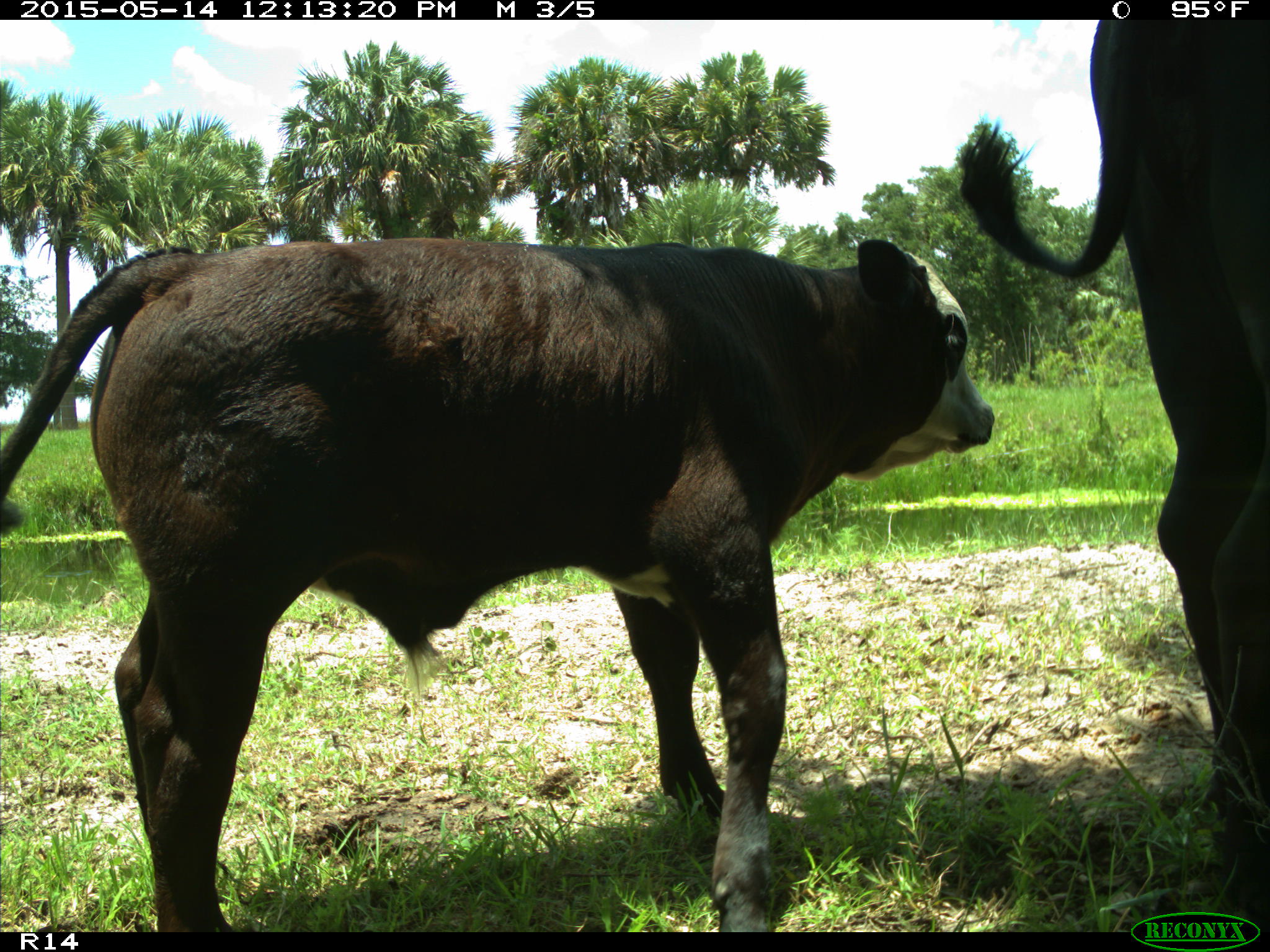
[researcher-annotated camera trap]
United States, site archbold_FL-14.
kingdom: Animalia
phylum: Chordata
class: Mammalia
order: Artiodactyla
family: Bovidae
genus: Bos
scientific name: Bos taurus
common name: domestic cow